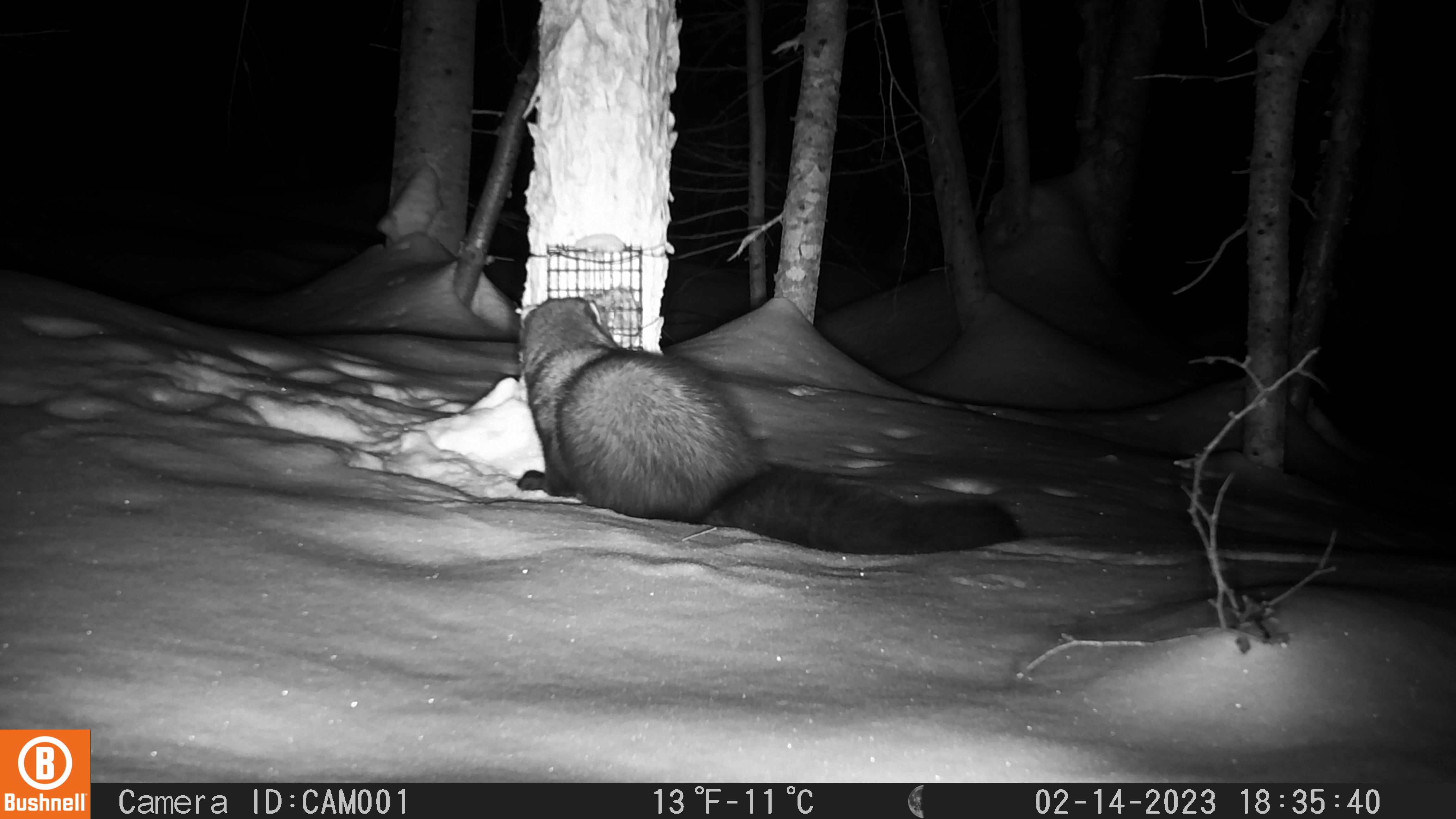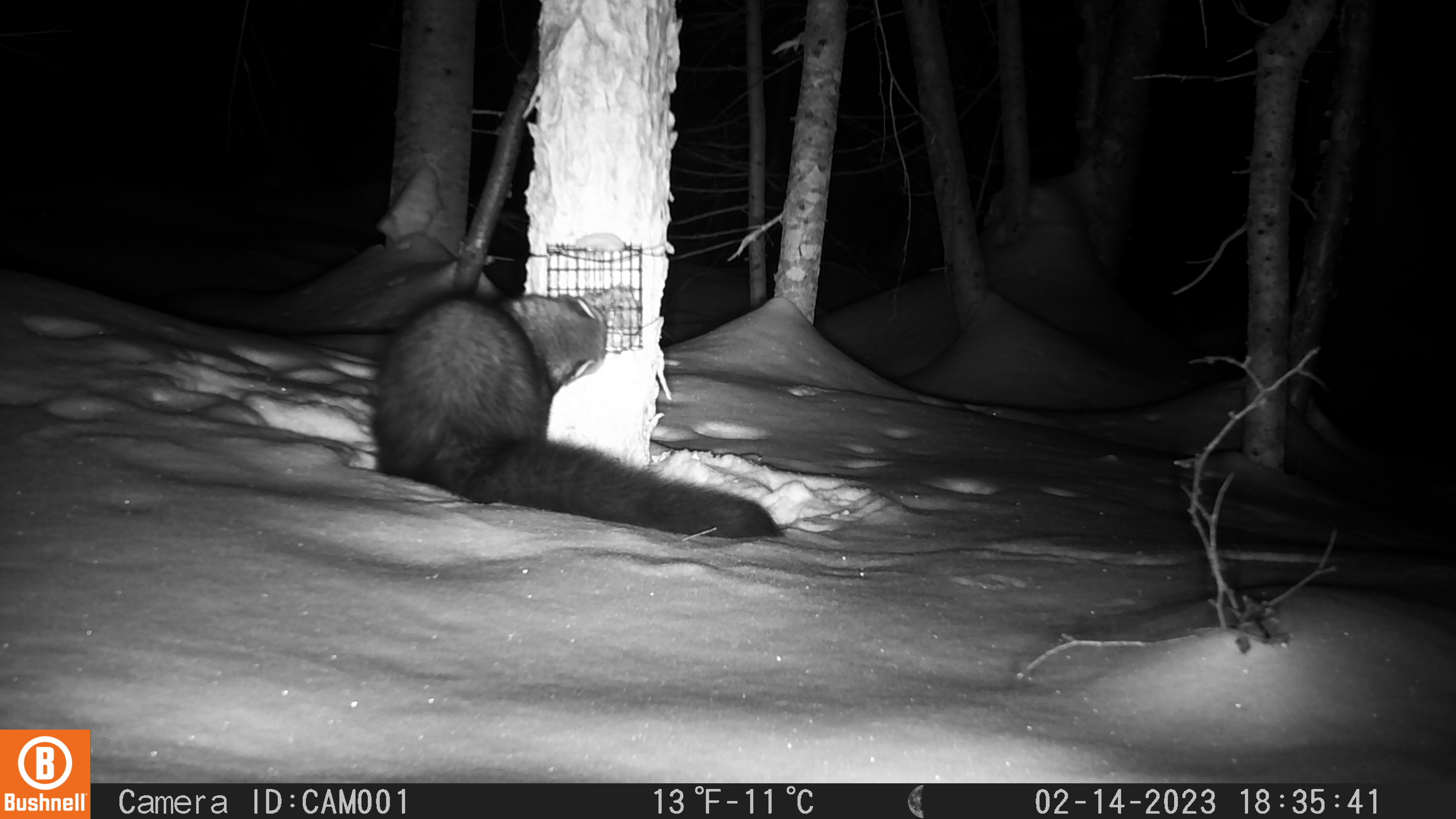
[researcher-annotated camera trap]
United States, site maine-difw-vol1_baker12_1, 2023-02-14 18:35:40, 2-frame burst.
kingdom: Animalia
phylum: Chordata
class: Mammalia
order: Carnivora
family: Mustelidae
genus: Pekania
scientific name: Pekania pennanti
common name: fisher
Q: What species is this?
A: Fisher (Pekania pennanti).